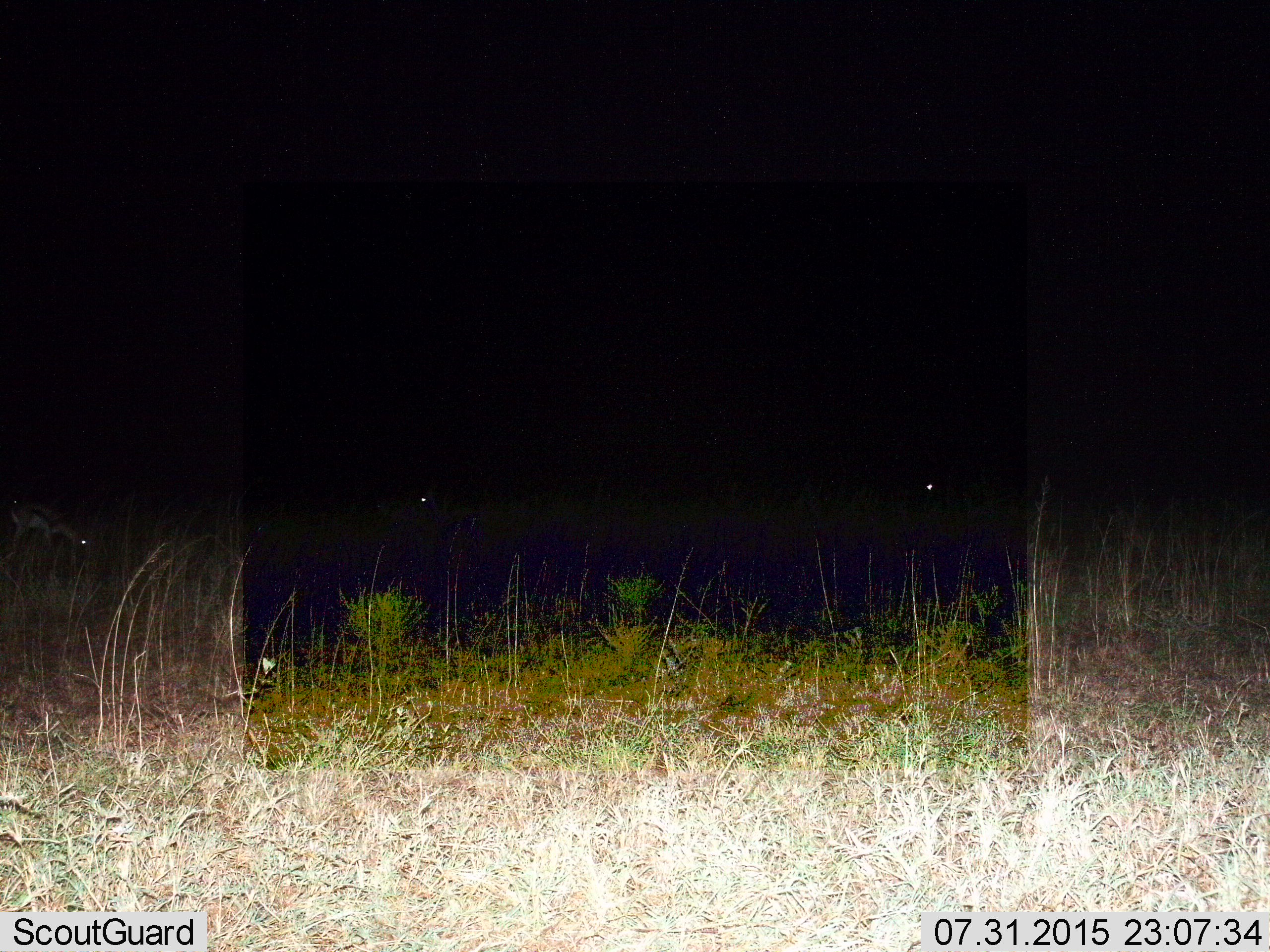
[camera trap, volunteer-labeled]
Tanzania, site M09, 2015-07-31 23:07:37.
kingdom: Animalia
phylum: Chordata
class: Mammalia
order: Artiodactyla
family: Bovidae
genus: Eudorcas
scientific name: Eudorcas thomsonii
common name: thomson's gazelle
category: gazellethomsons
Gazellethomsons (thomson's gazelle) (Eudorcas thomsonii), count 3. Behavior (volunteer vote fractions): standing 40%, resting 0%, moving 20%, interacting 0%. Young present (vote fraction): 0%. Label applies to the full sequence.